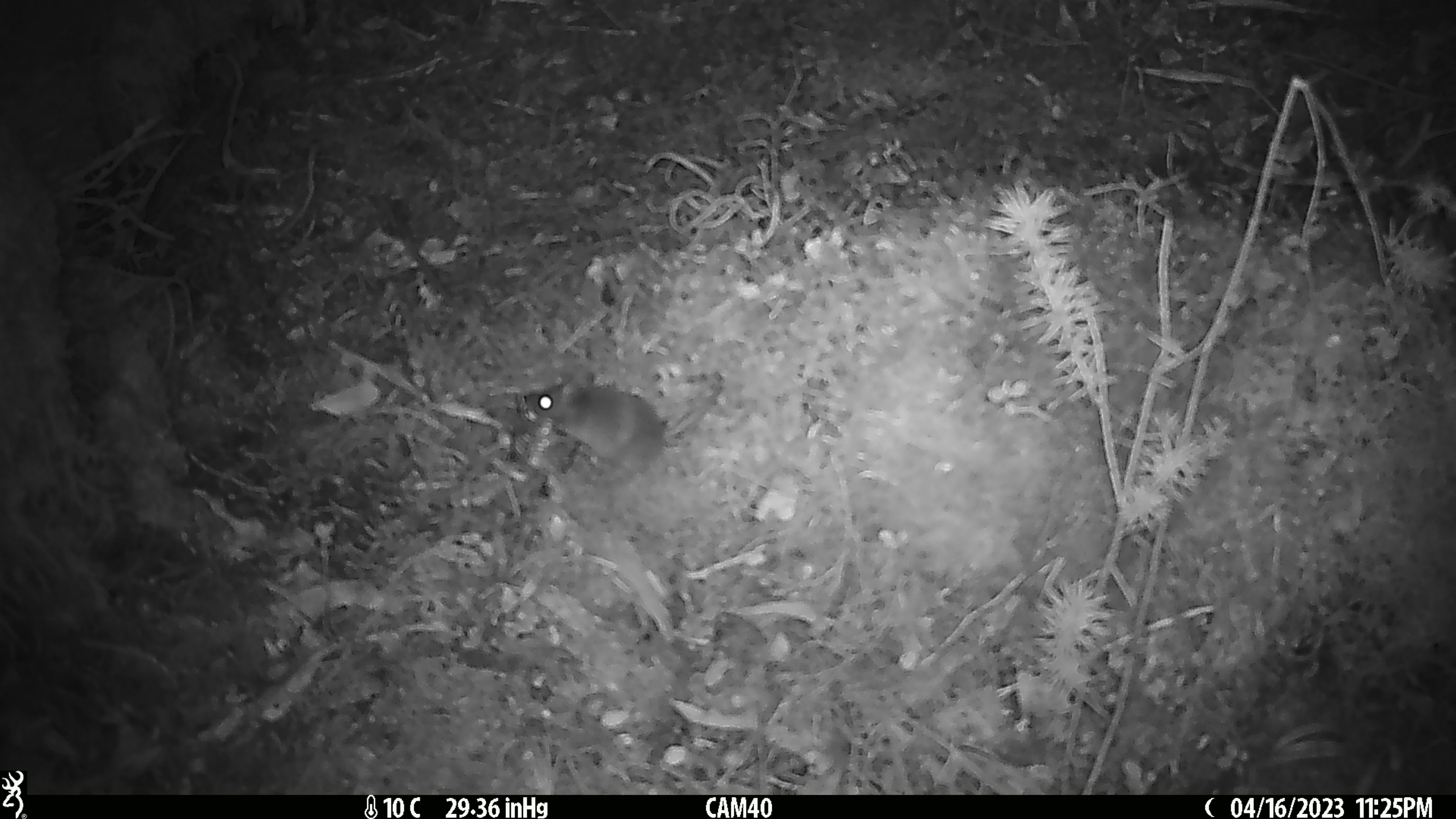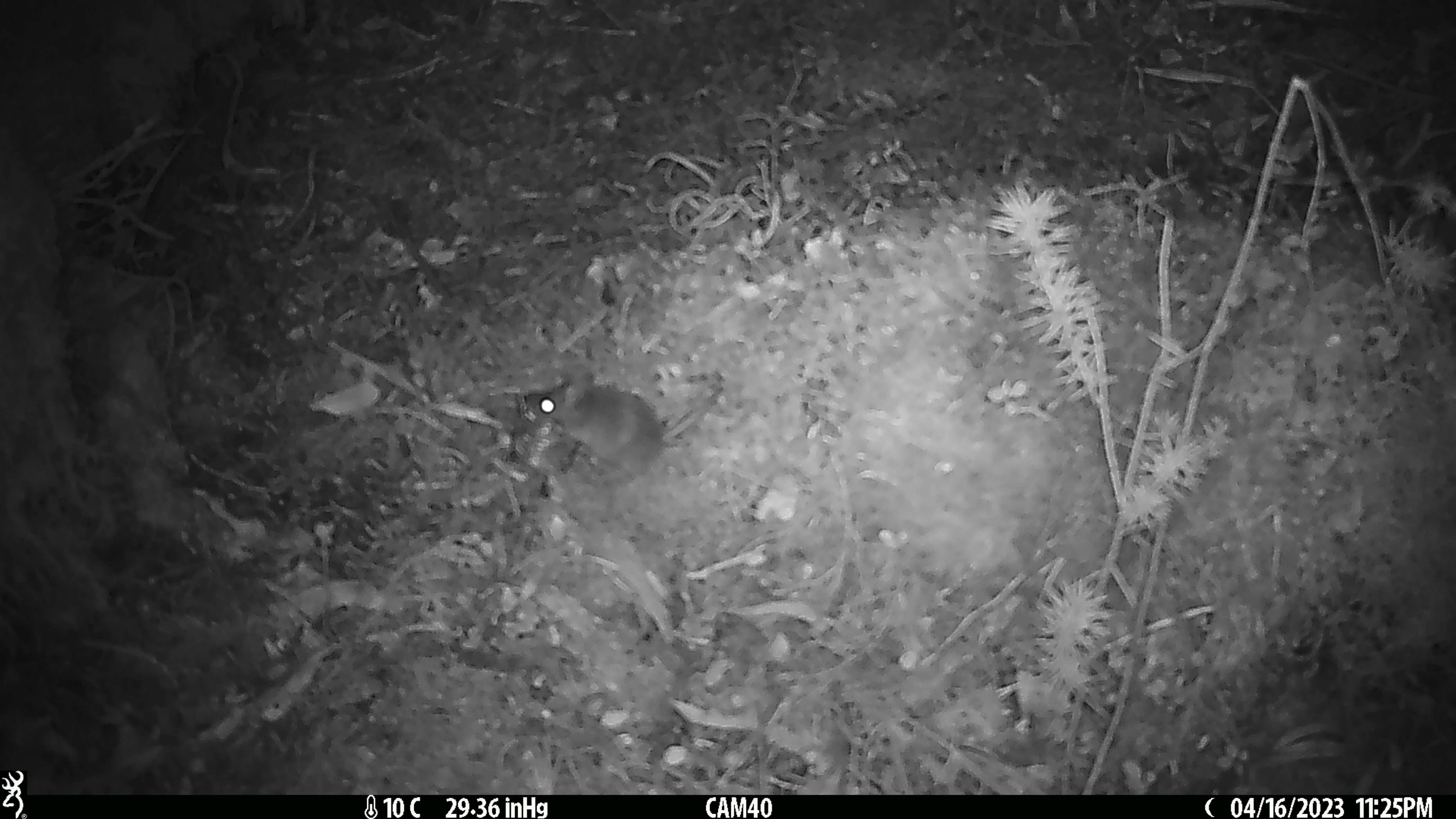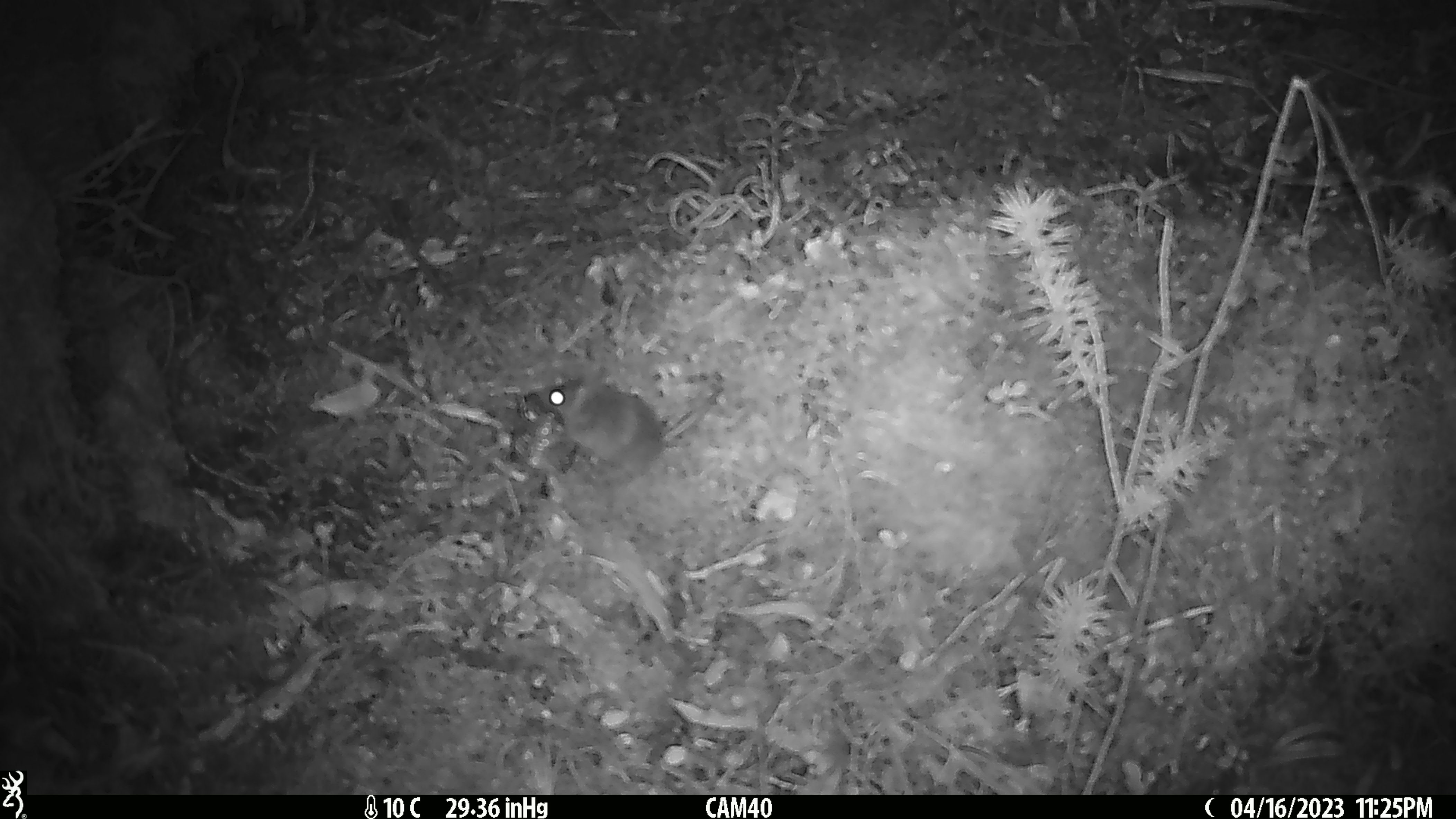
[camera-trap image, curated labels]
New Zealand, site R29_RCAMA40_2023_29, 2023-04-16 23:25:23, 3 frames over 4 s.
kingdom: Animalia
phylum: Chordata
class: Mammalia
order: Rodentia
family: Muridae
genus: Mus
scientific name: Mus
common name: mouse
Mouse (Mus).